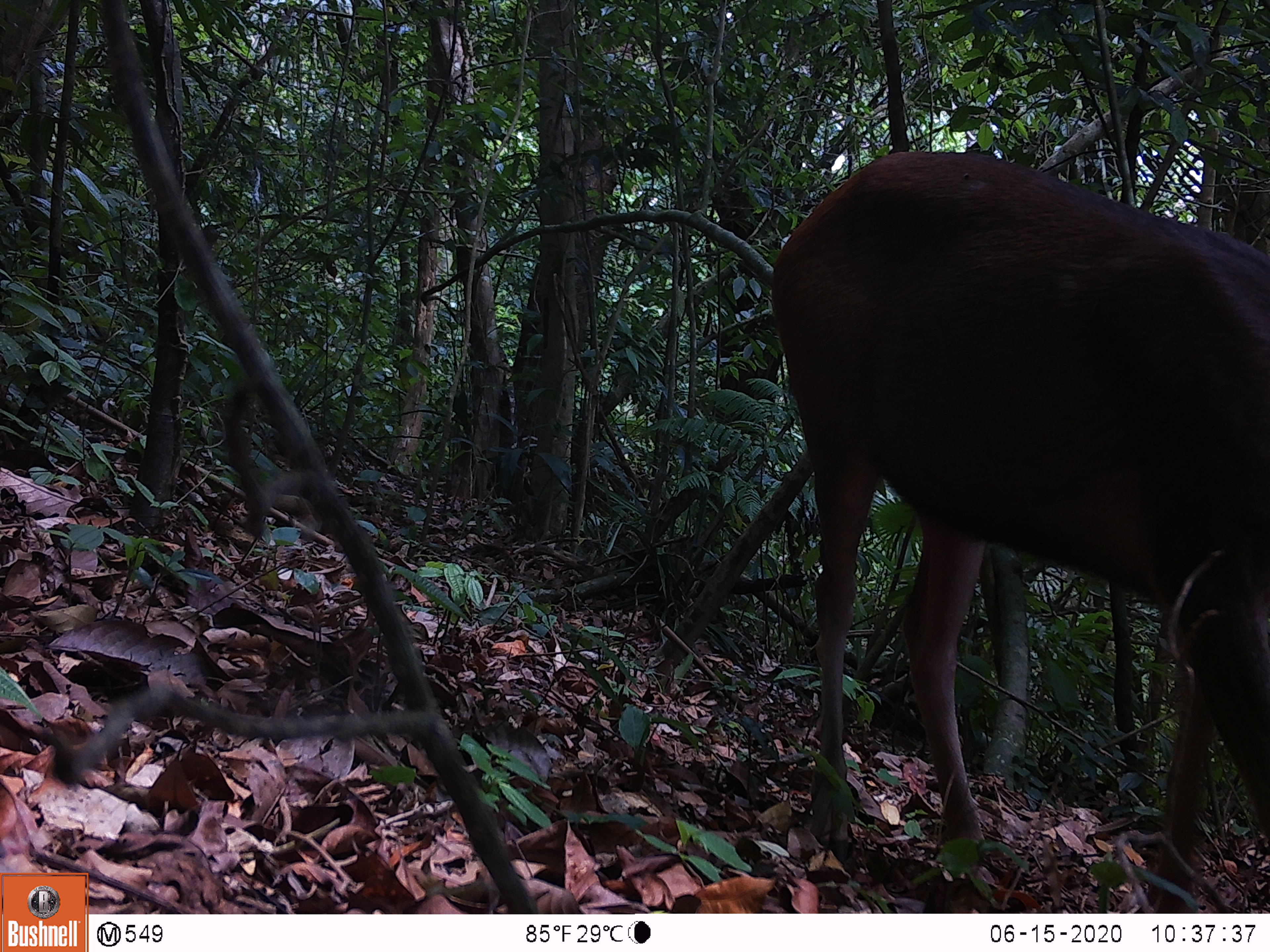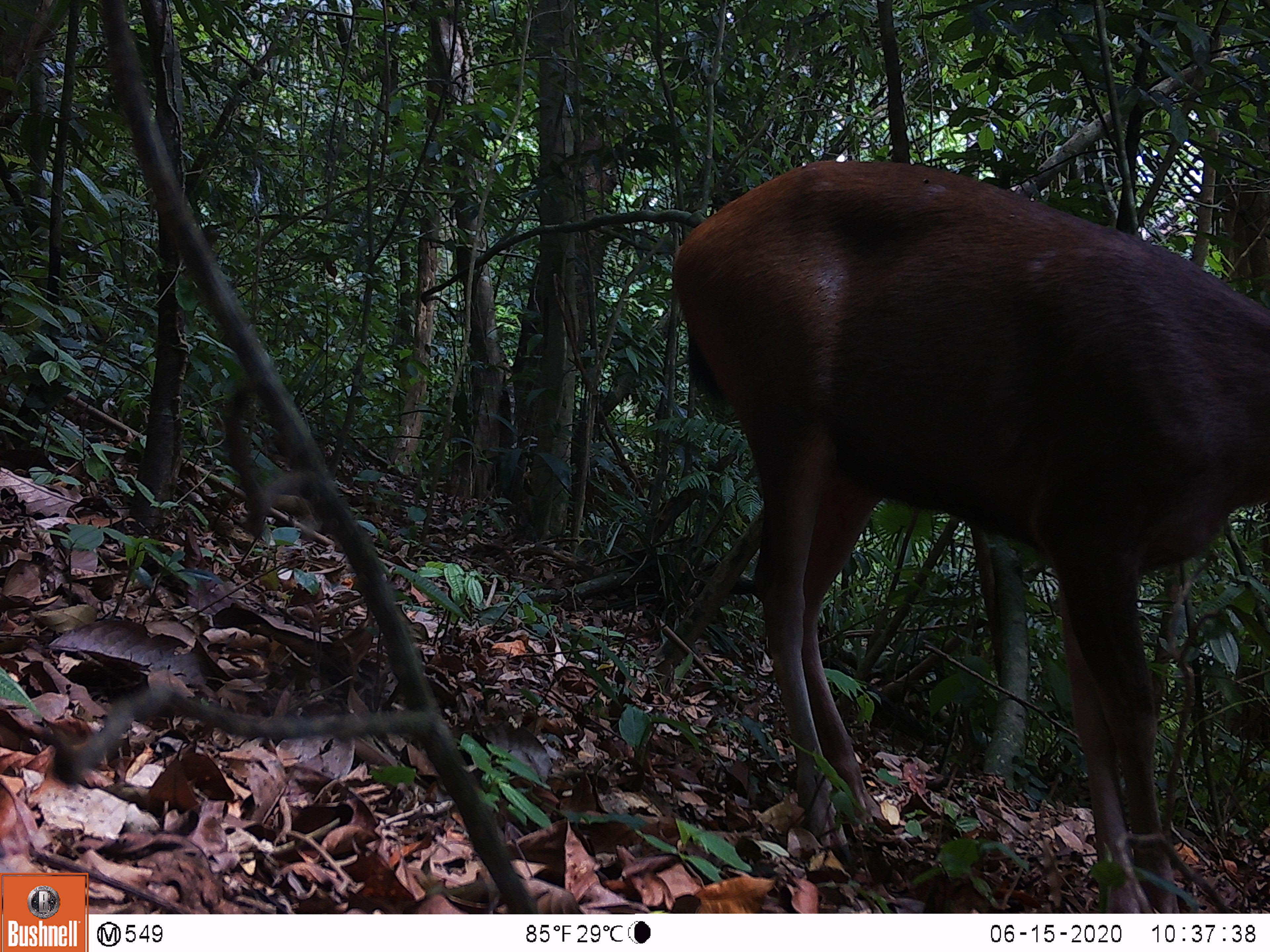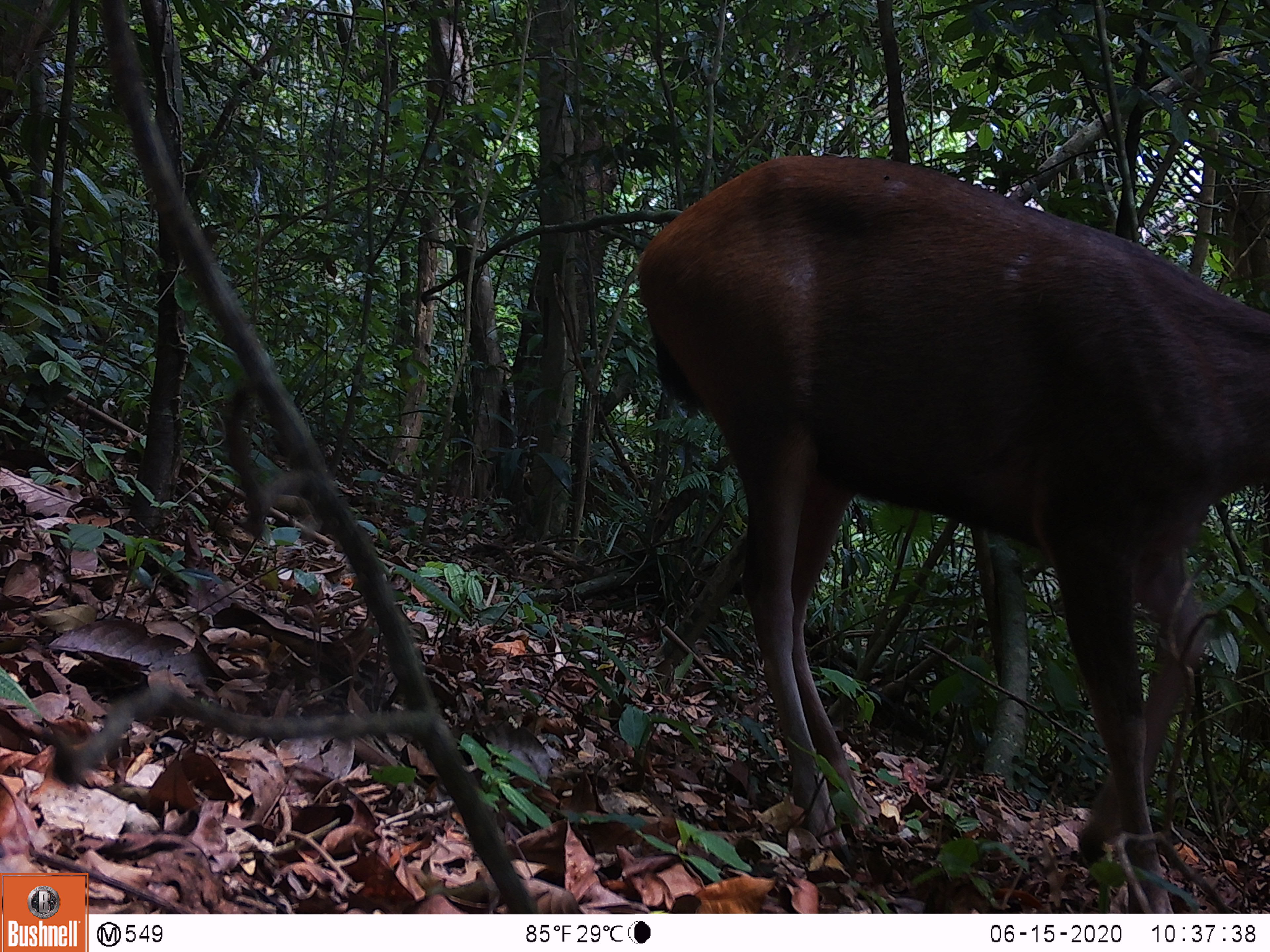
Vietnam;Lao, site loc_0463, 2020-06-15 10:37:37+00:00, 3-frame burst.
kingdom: Animalia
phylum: Chordata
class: Mammalia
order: Artiodactyla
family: Cervidae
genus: Rusa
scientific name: Rusa unicolor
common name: sambar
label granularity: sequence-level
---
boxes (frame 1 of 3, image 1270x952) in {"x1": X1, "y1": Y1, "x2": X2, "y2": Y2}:
sambar: {"x1": 772, "y1": 150, "x2": 1267, "y2": 912}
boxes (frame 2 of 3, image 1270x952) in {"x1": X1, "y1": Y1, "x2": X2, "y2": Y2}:
sambar: {"x1": 671, "y1": 160, "x2": 1270, "y2": 913}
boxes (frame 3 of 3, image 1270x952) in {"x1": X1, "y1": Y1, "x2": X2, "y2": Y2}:
sambar: {"x1": 636, "y1": 154, "x2": 1270, "y2": 913}